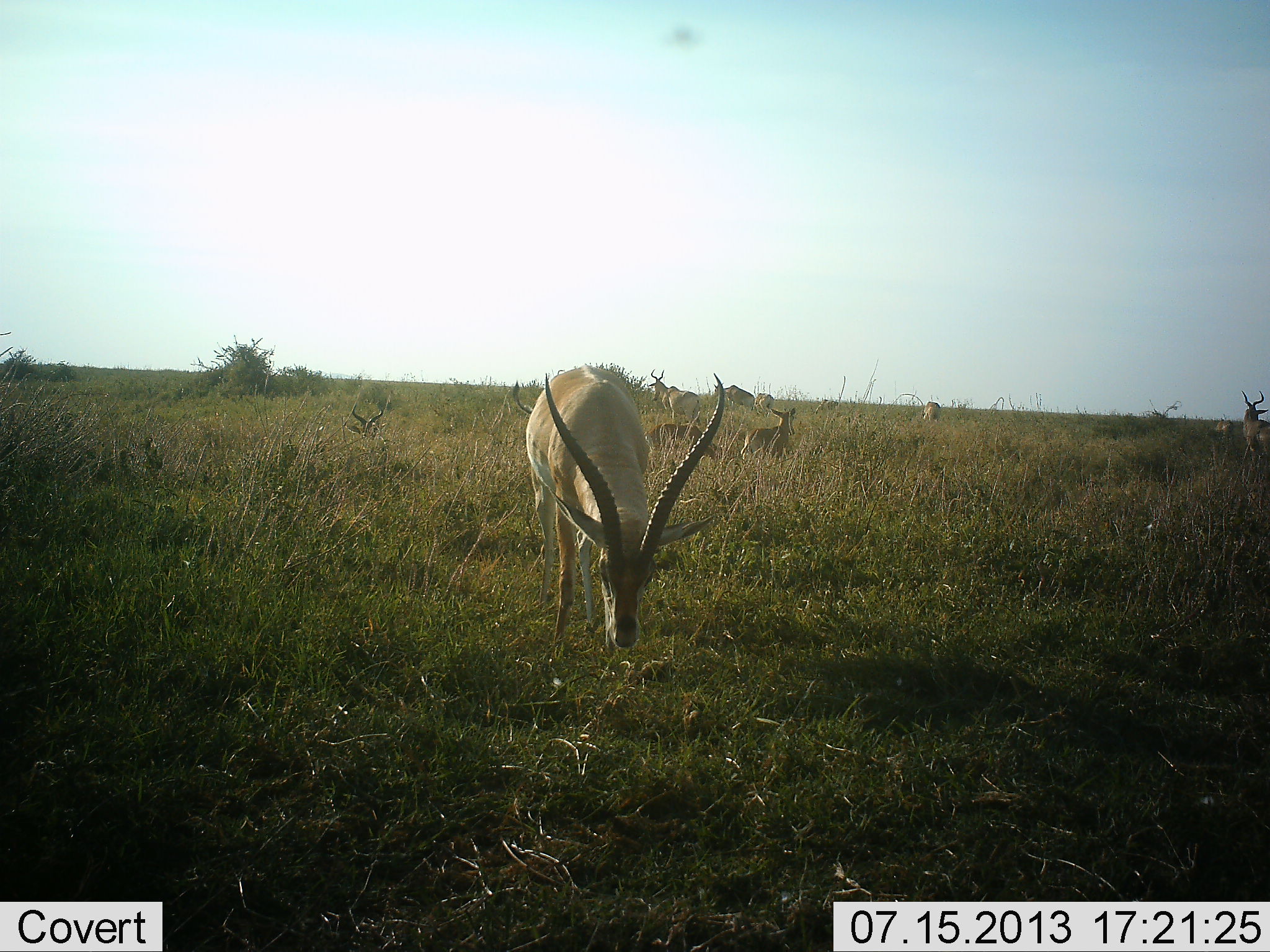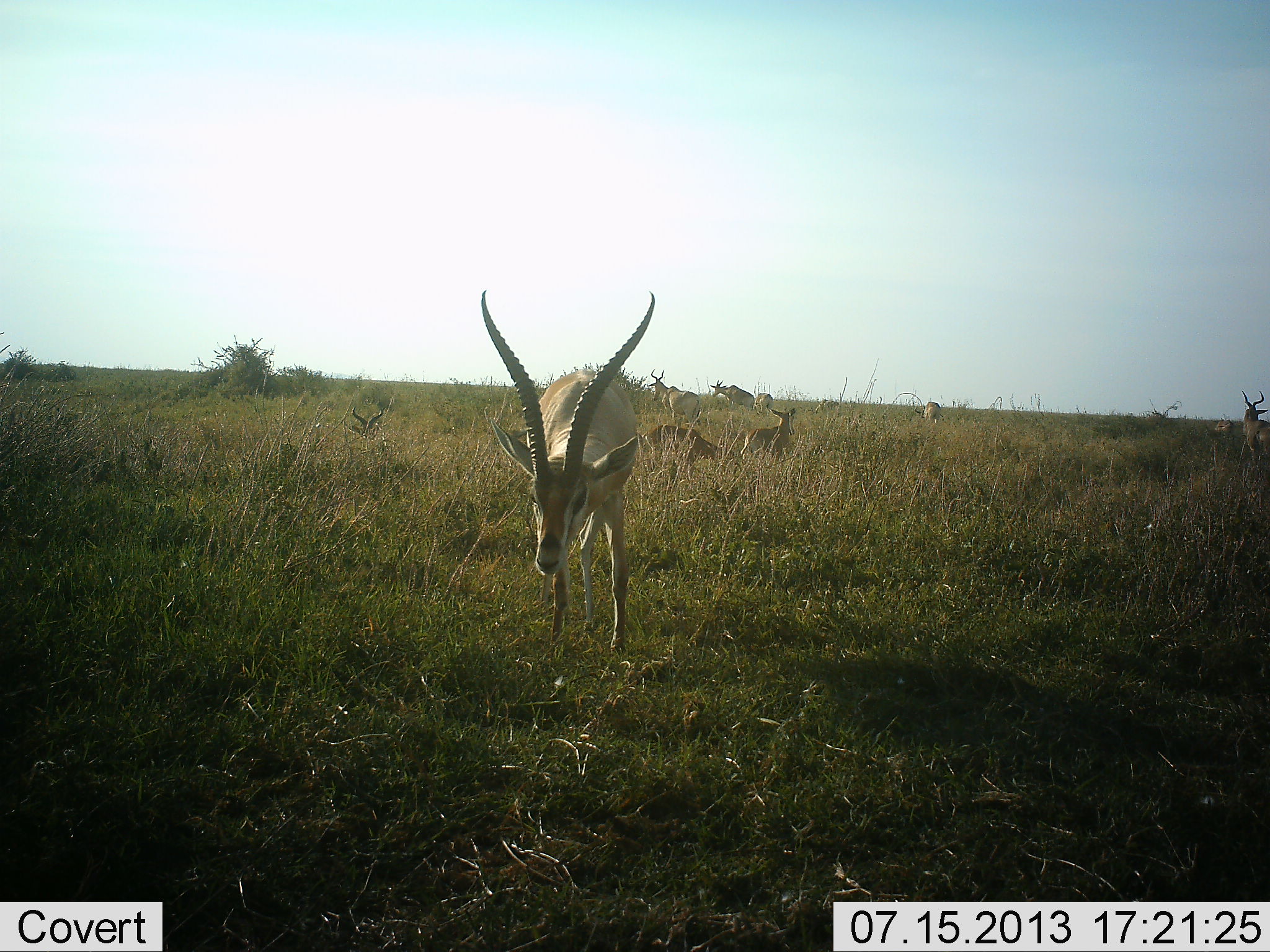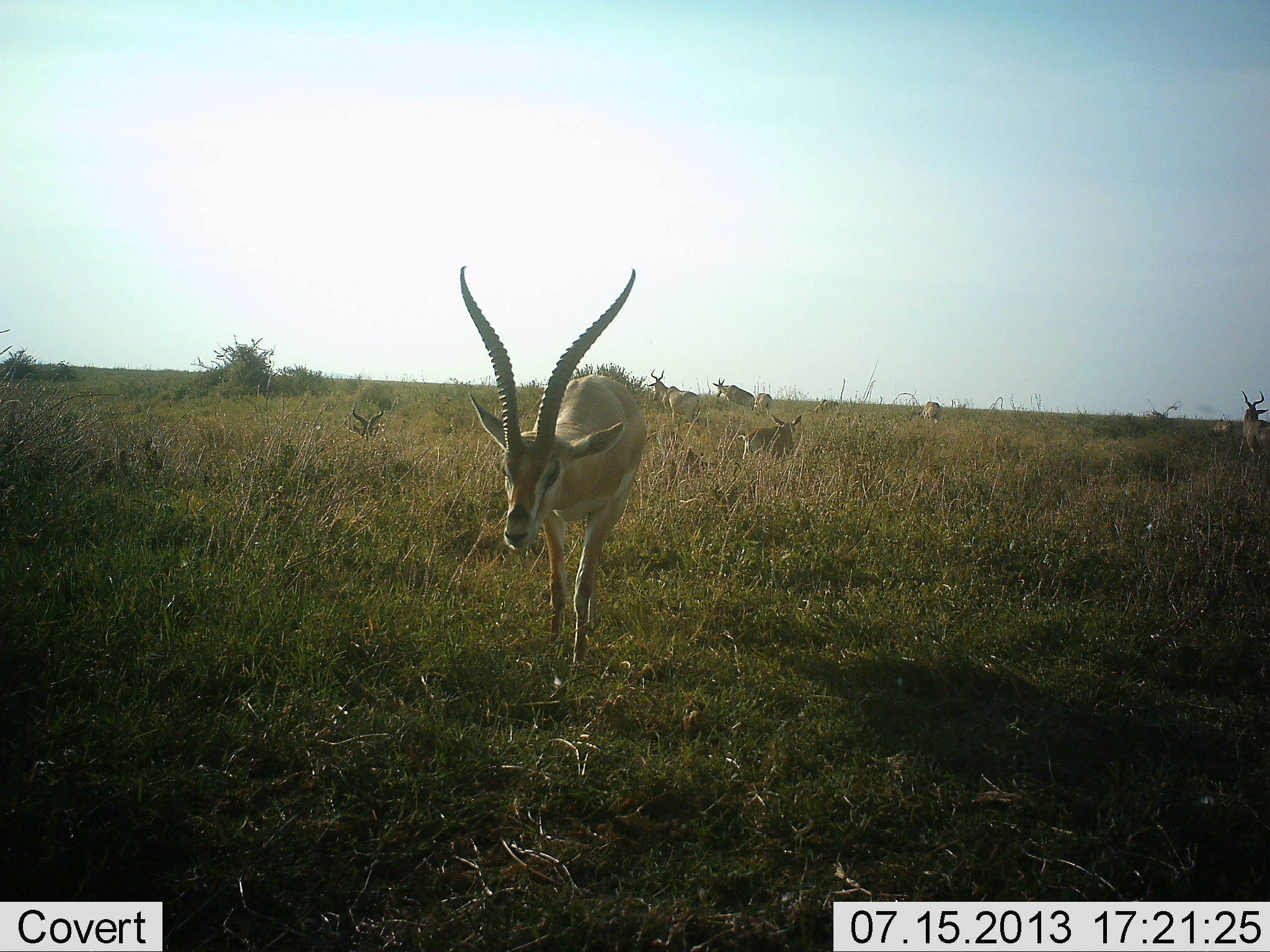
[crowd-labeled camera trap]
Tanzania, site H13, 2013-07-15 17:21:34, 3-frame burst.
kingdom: Animalia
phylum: Chordata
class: Mammalia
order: Artiodactyla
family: Bovidae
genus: Nanger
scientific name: Nanger granti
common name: grant's gazelle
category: gazellegrants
Gazellegrants (grant's gazelle) (Nanger granti), count 4. Behavior (volunteer vote fractions): standing 64%, resting 0%, moving 50%, interacting 7%. Young present (vote fraction): 0%. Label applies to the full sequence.